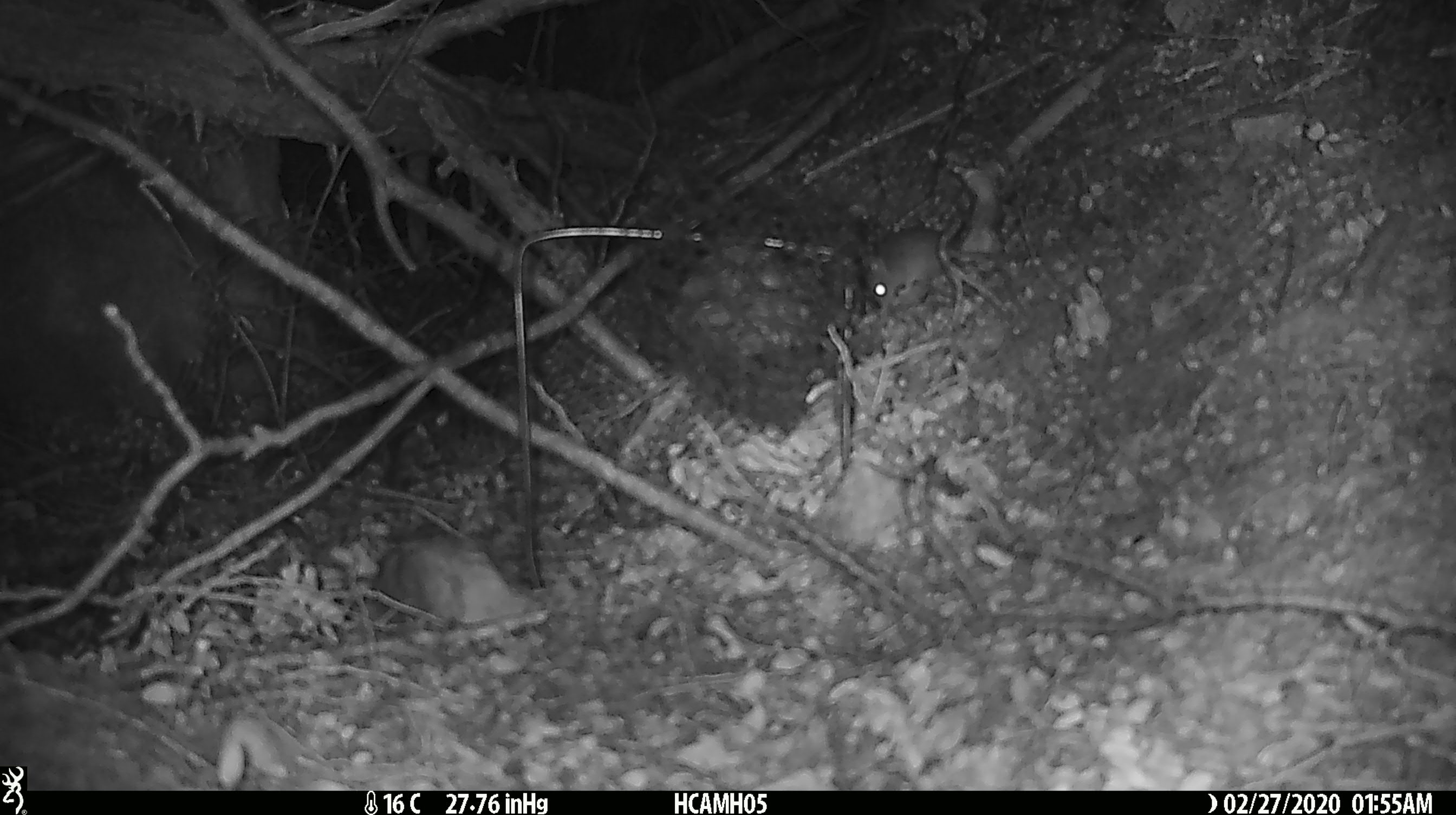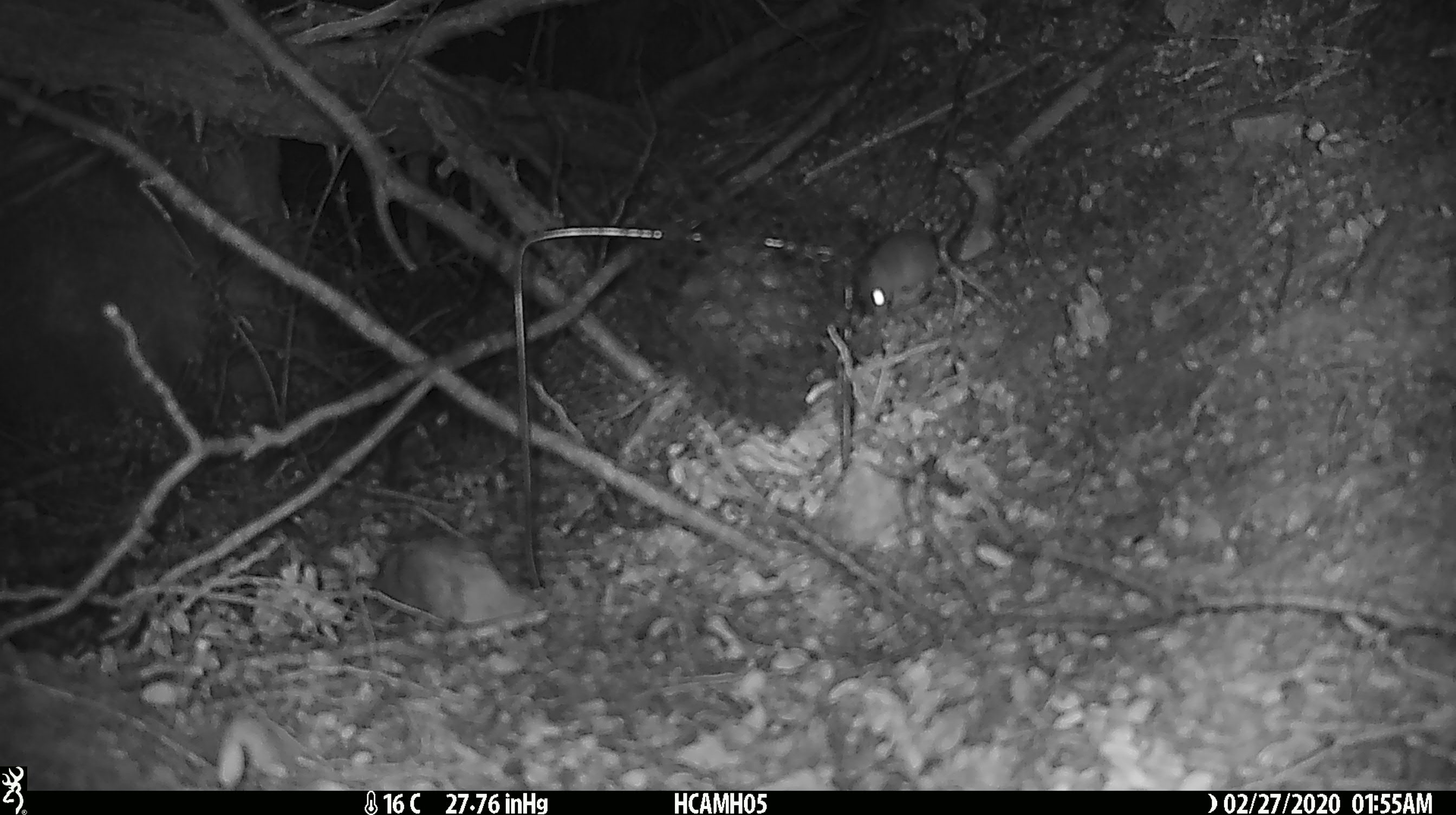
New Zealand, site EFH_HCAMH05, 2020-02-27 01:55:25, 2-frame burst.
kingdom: Animalia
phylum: Chordata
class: Mammalia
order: Rodentia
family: Muridae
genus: Mus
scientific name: Mus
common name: mouse